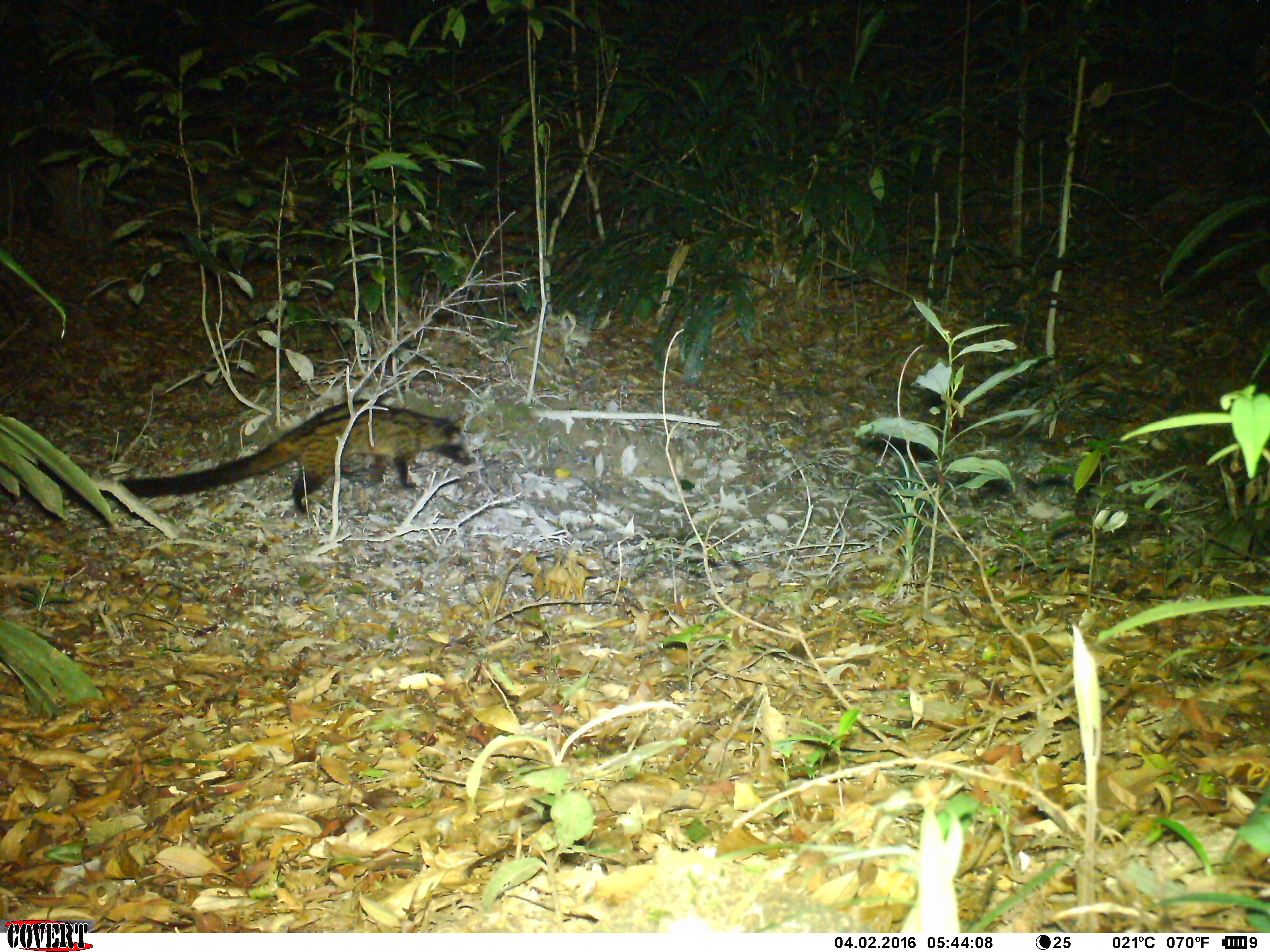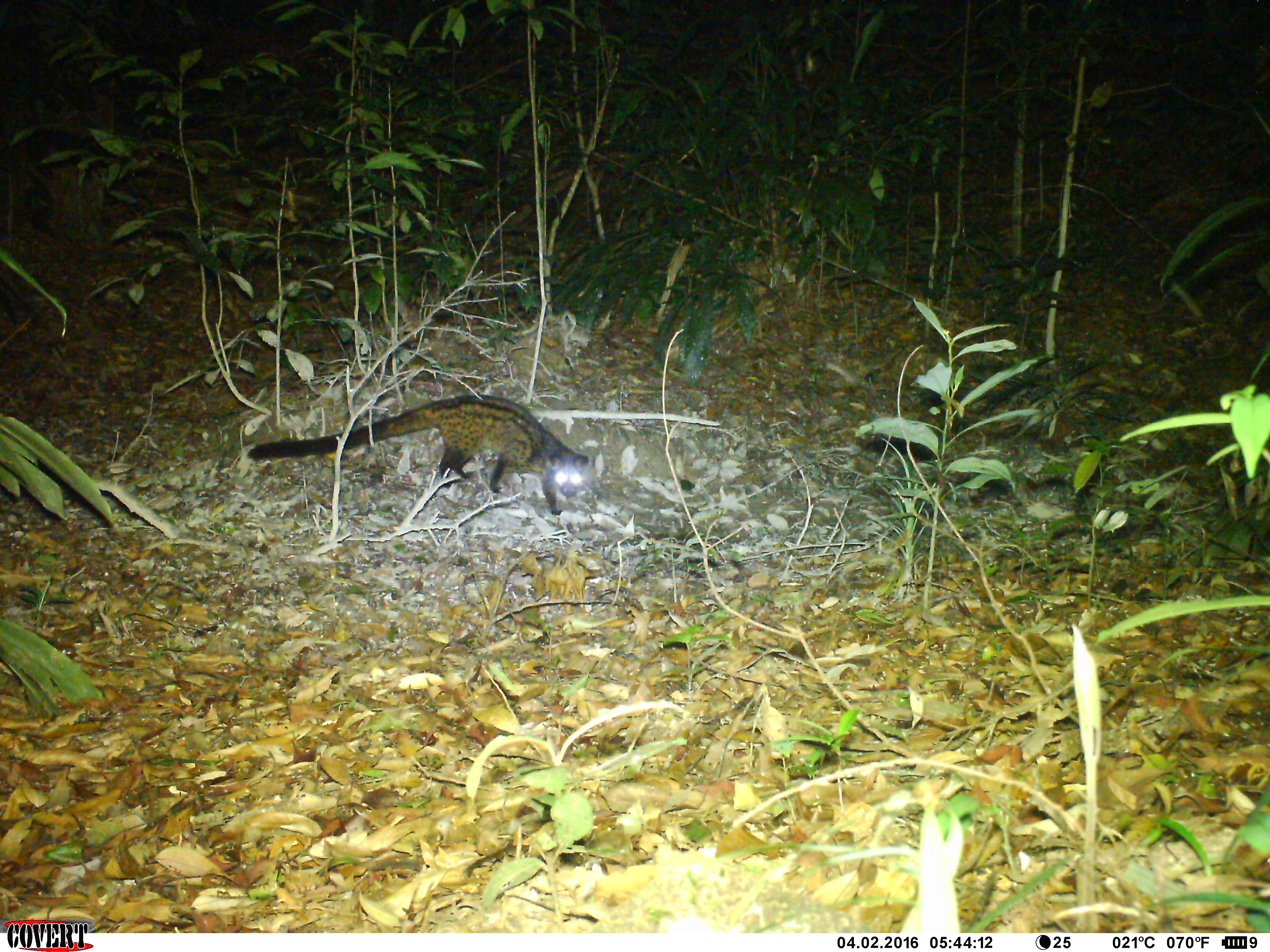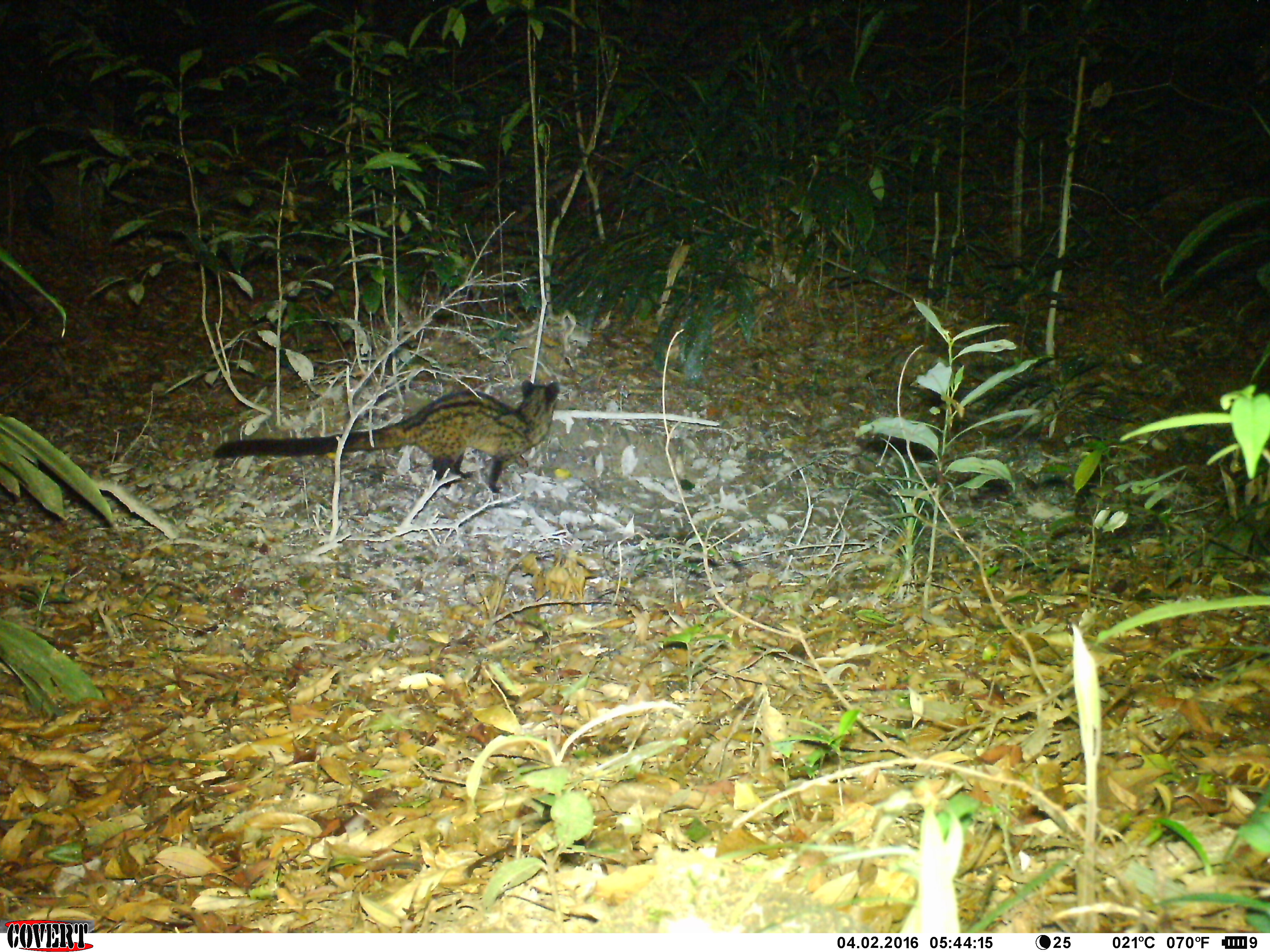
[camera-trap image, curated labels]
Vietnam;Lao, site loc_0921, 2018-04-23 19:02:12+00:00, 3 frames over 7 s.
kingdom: Animalia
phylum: Chordata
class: Mammalia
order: Carnivora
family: Viverridae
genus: Paradoxurus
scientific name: Paradoxurus hermaphroditus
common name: common palm civet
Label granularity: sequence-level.